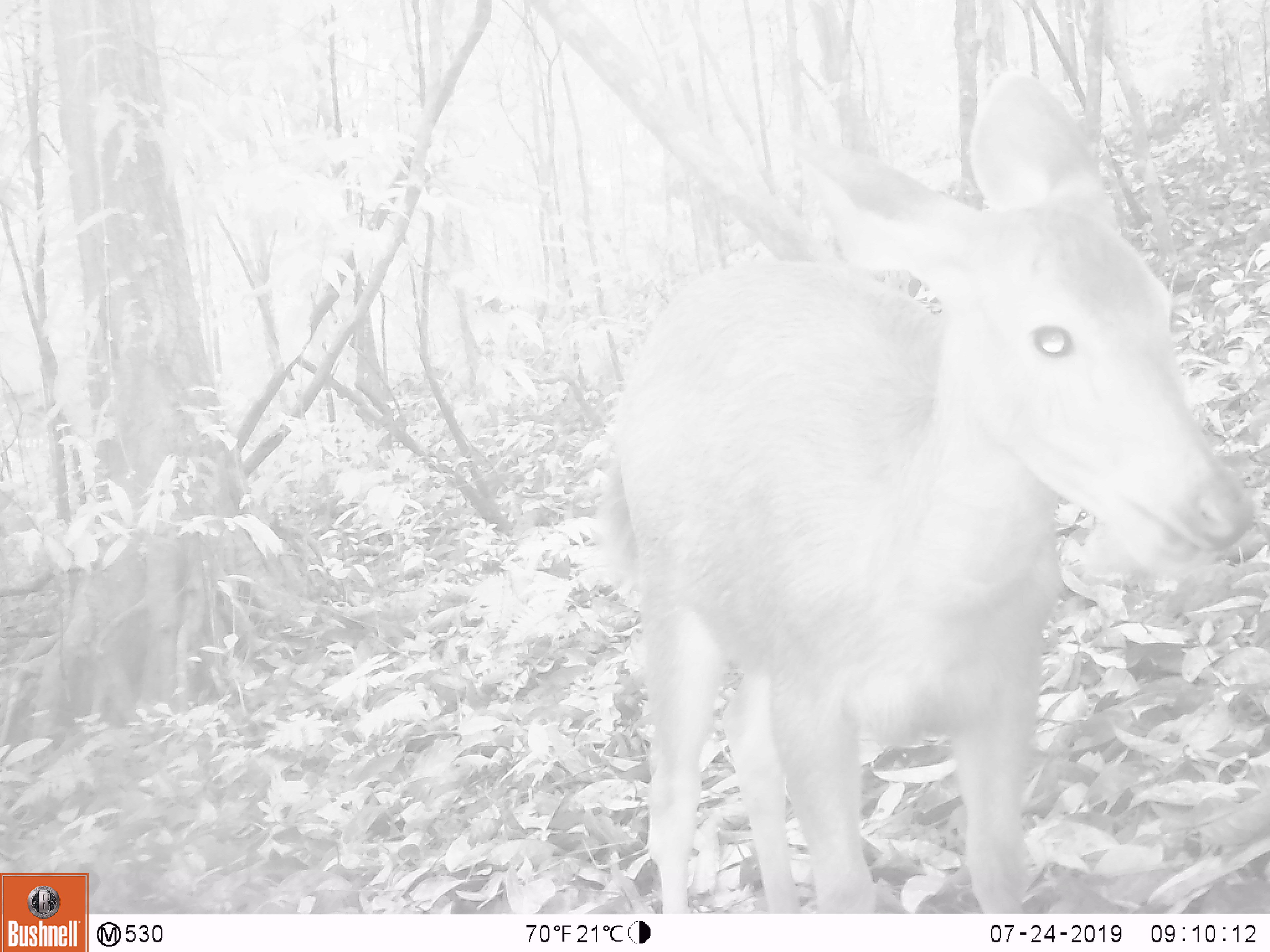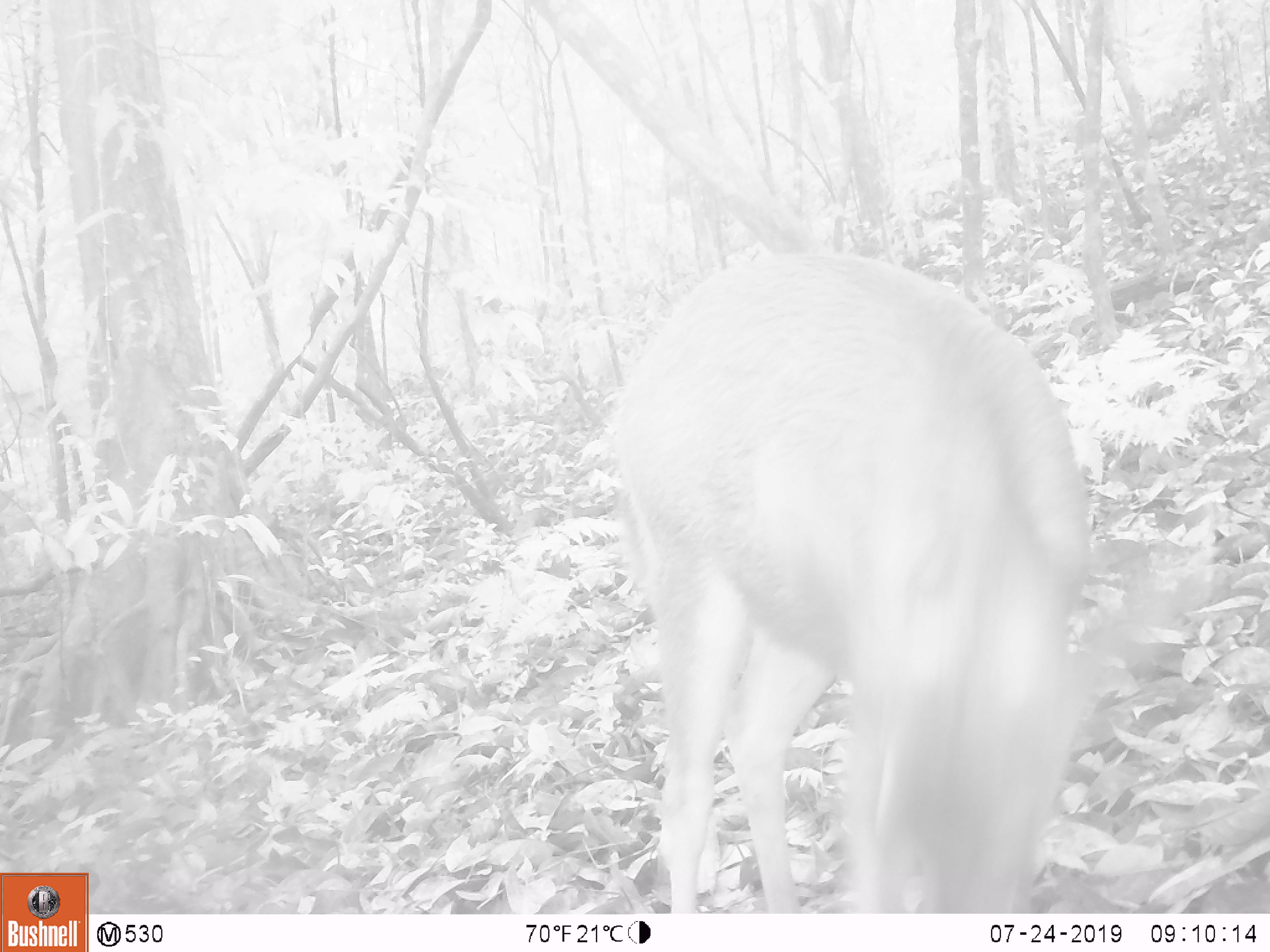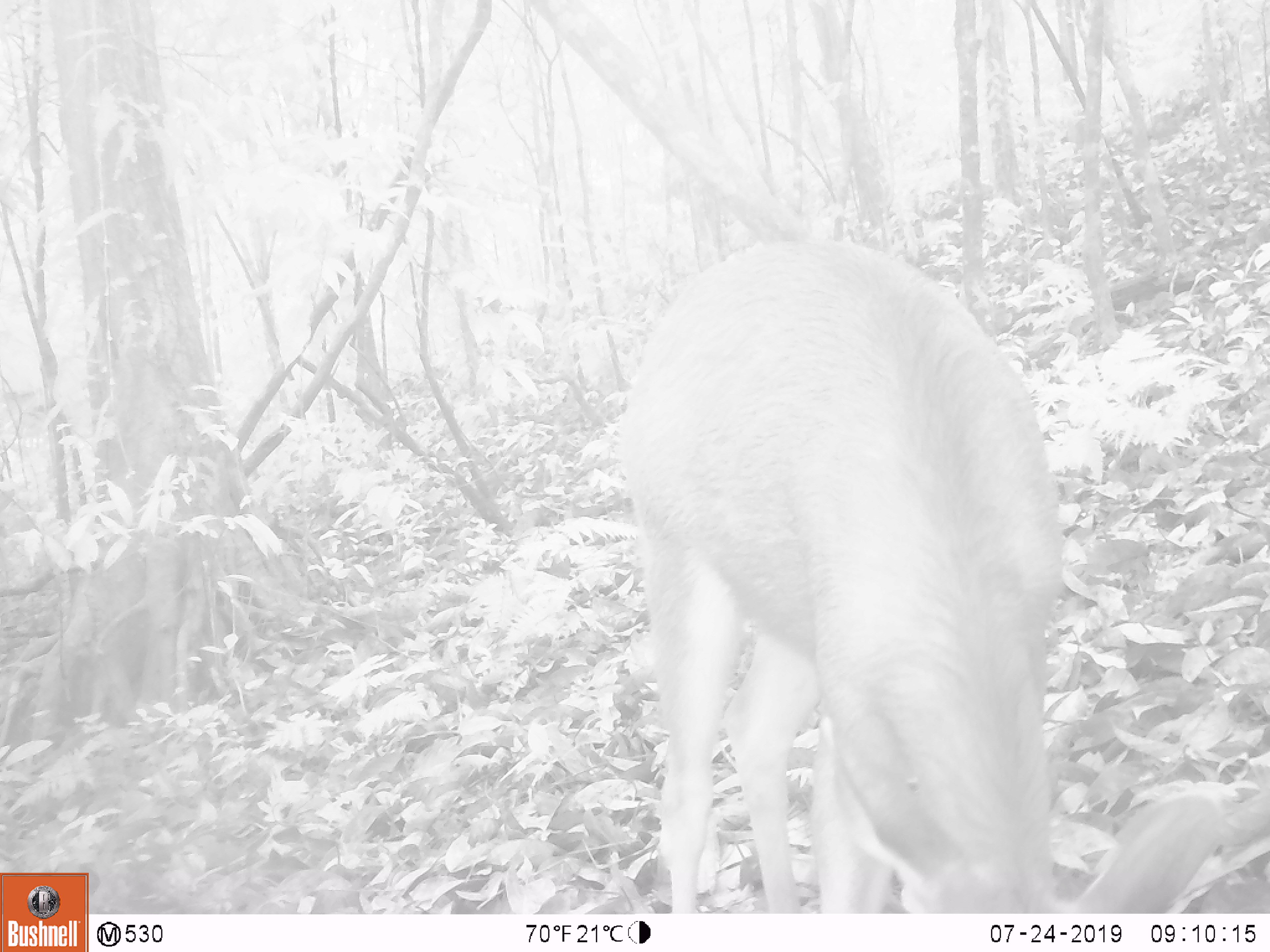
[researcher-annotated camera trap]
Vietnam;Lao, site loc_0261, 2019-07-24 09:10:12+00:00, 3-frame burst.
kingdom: Animalia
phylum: Chordata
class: Mammalia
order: Artiodactyla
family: Cervidae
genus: Rusa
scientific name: Rusa unicolor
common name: sambar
Sambar (Rusa unicolor). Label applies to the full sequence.